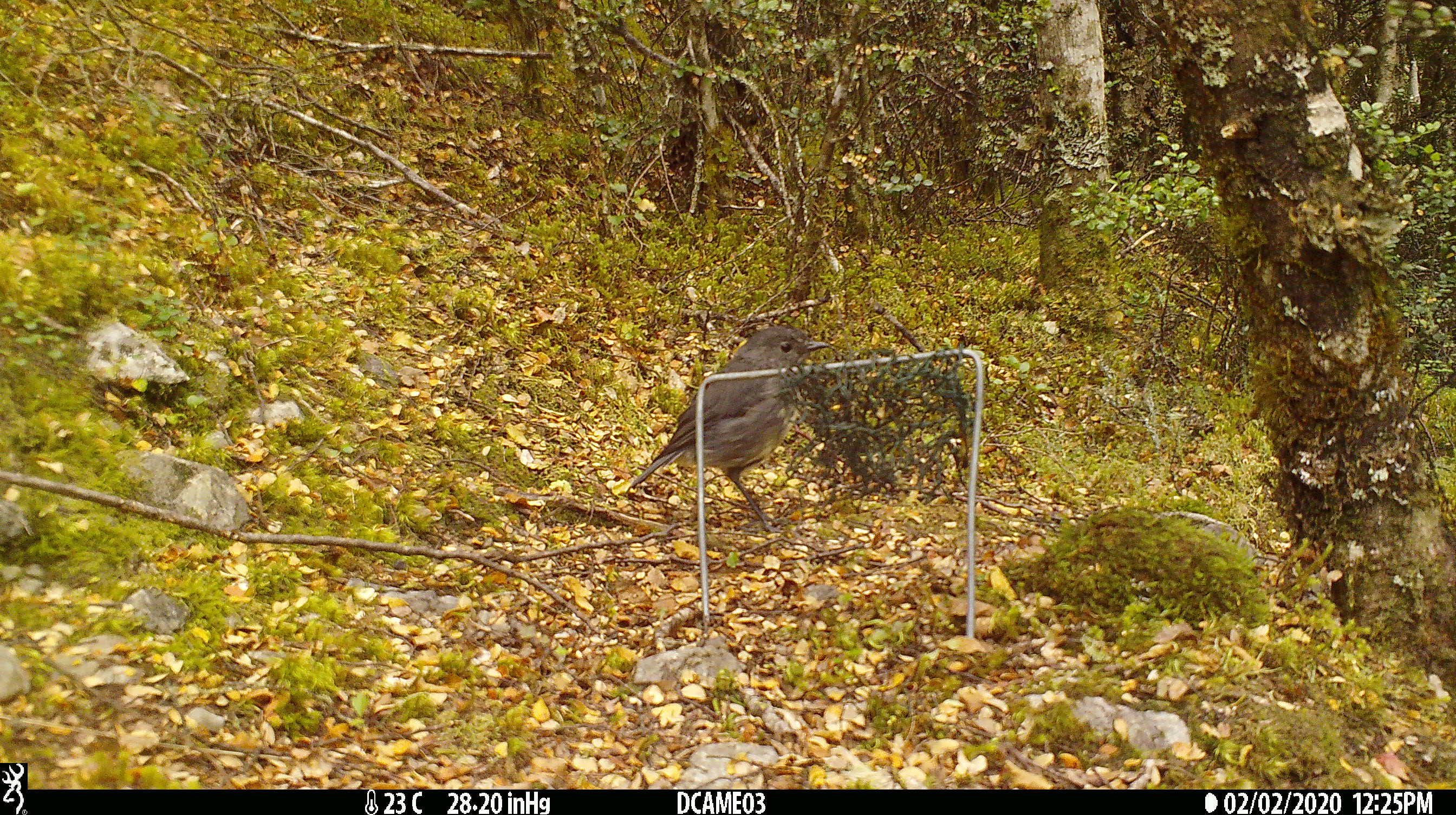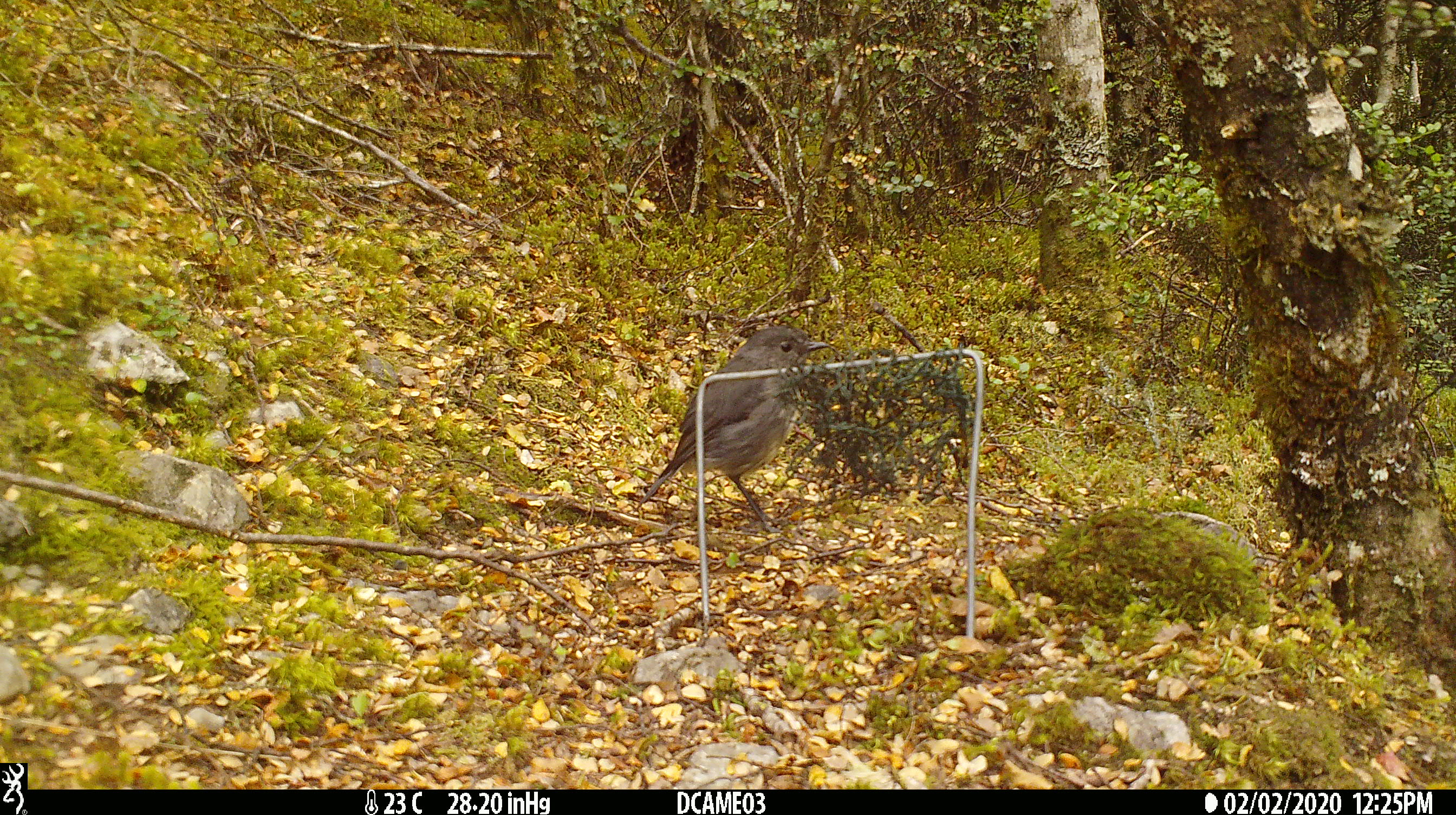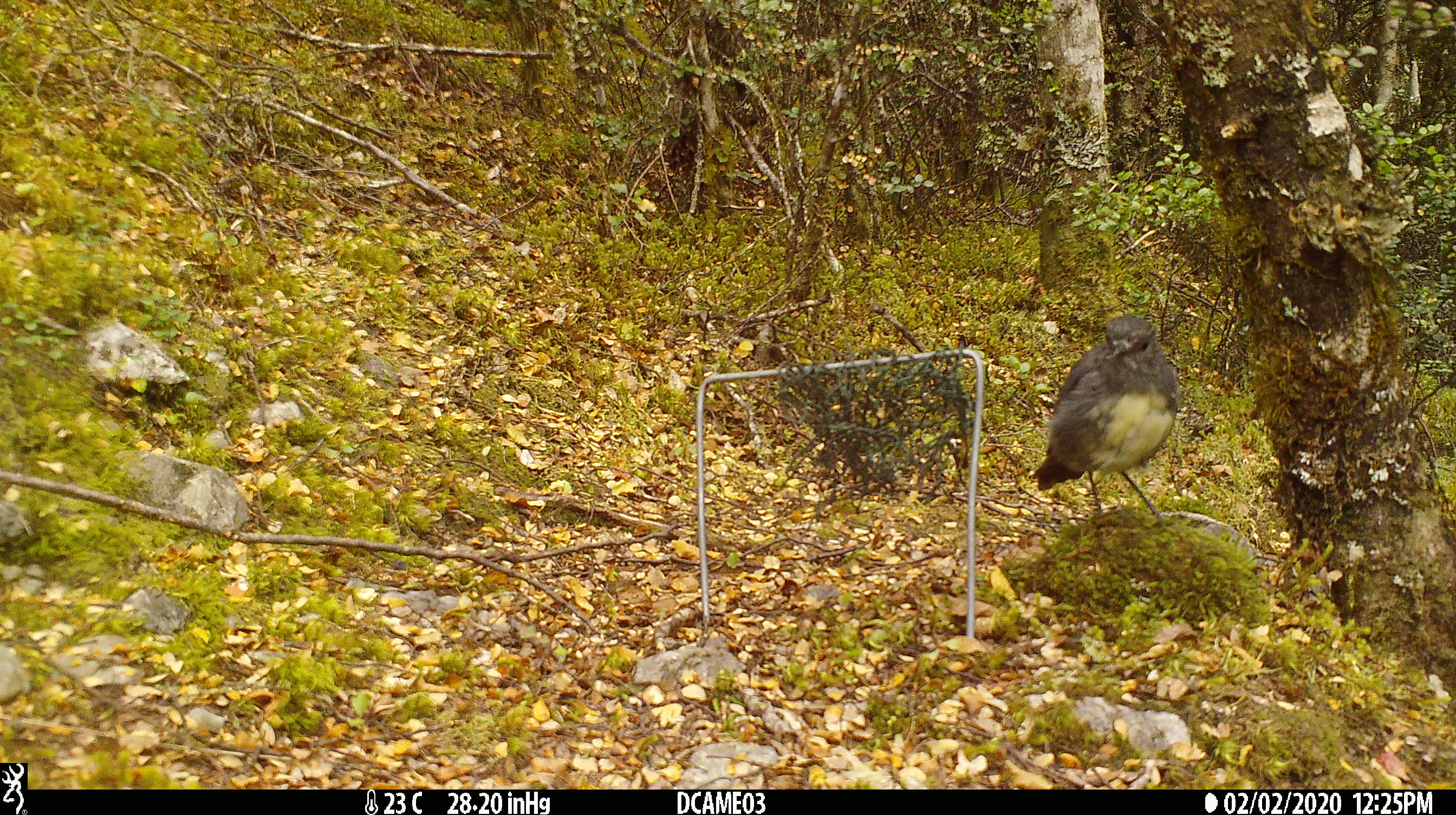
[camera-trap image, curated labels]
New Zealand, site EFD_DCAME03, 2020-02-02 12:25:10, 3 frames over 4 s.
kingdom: Animalia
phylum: Chordata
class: Aves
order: Passeriformes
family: Petroicidae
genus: Petroica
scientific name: Petroica australis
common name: new zealand robin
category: robin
Robin (new zealand robin) (Petroica australis).